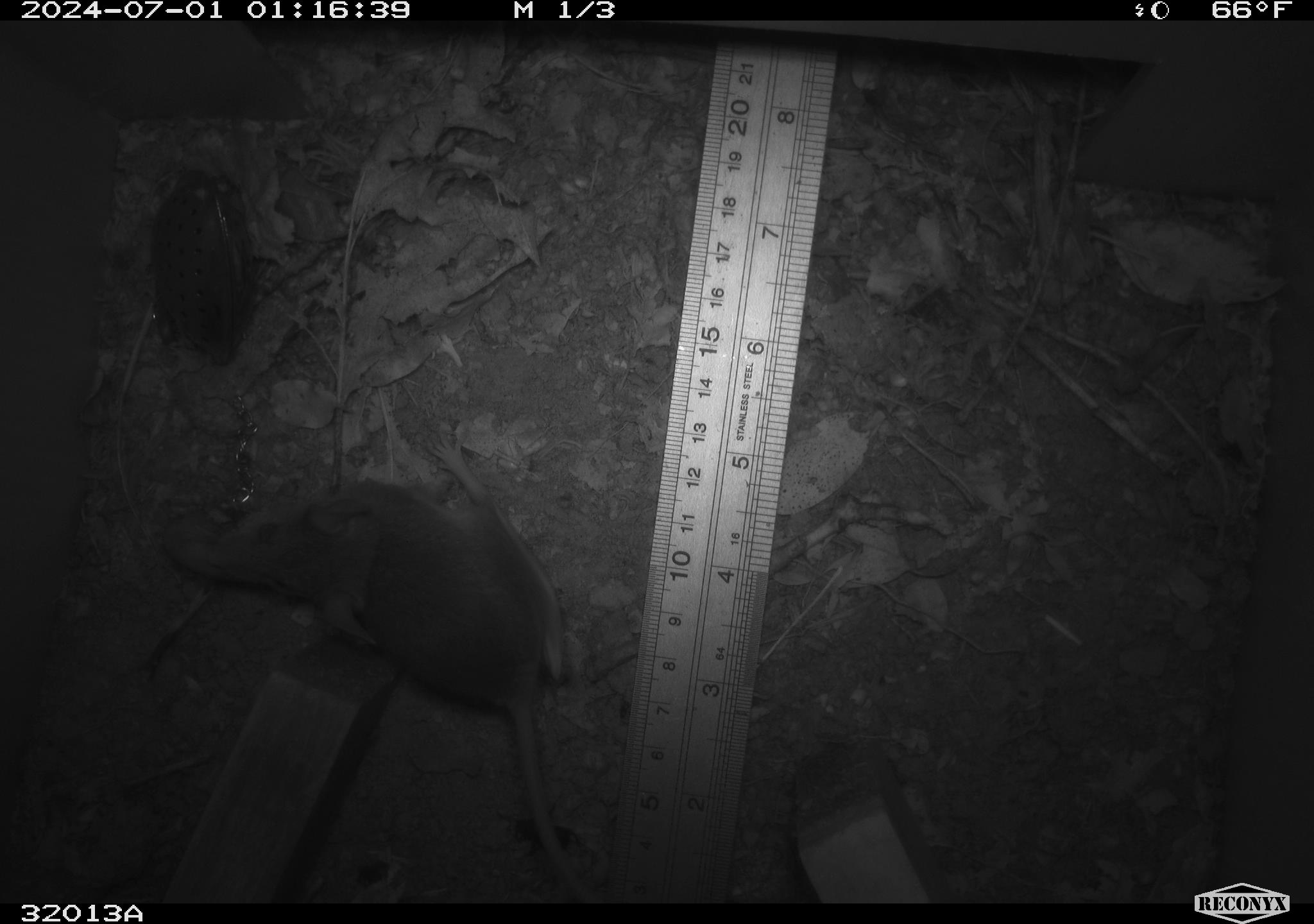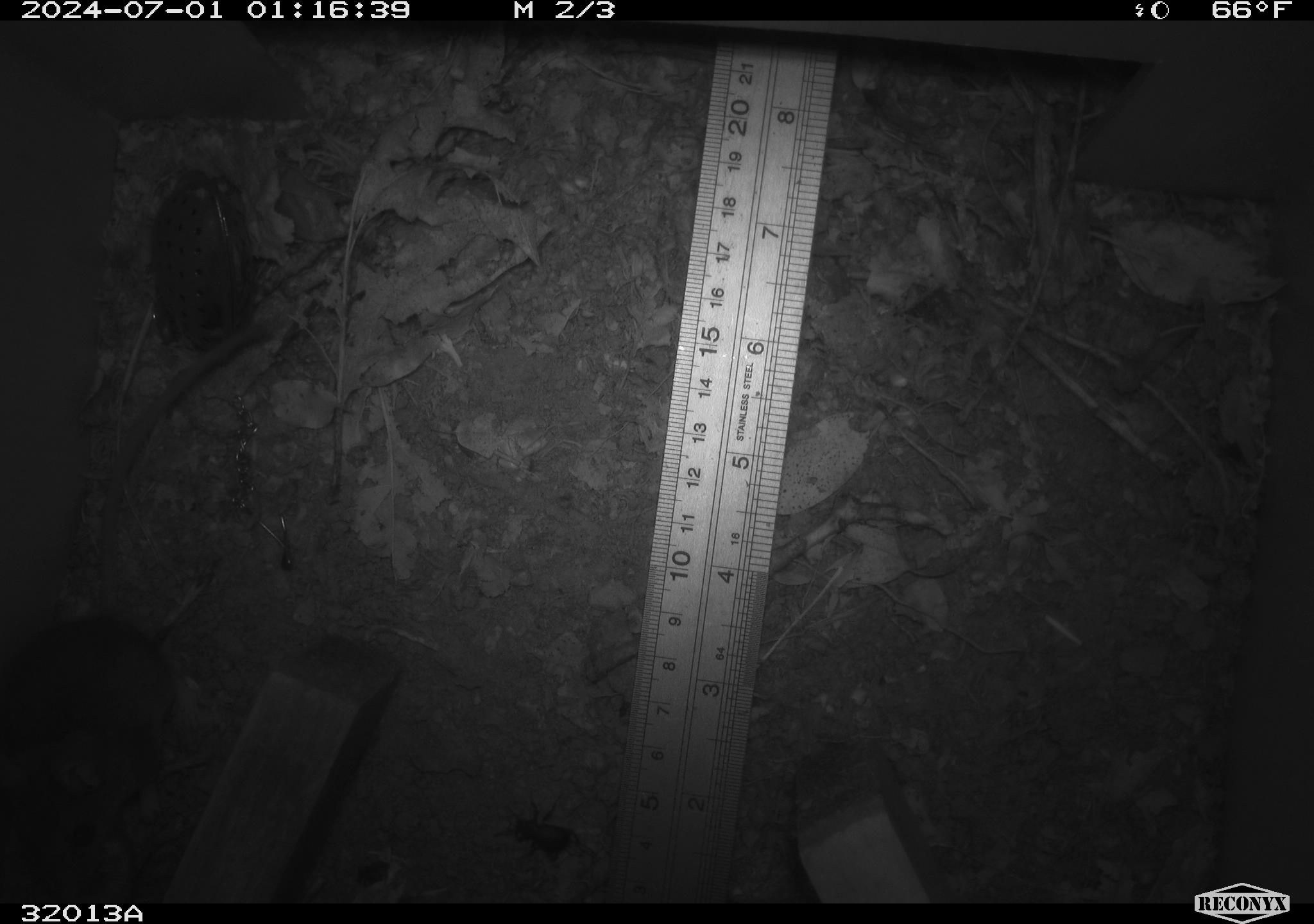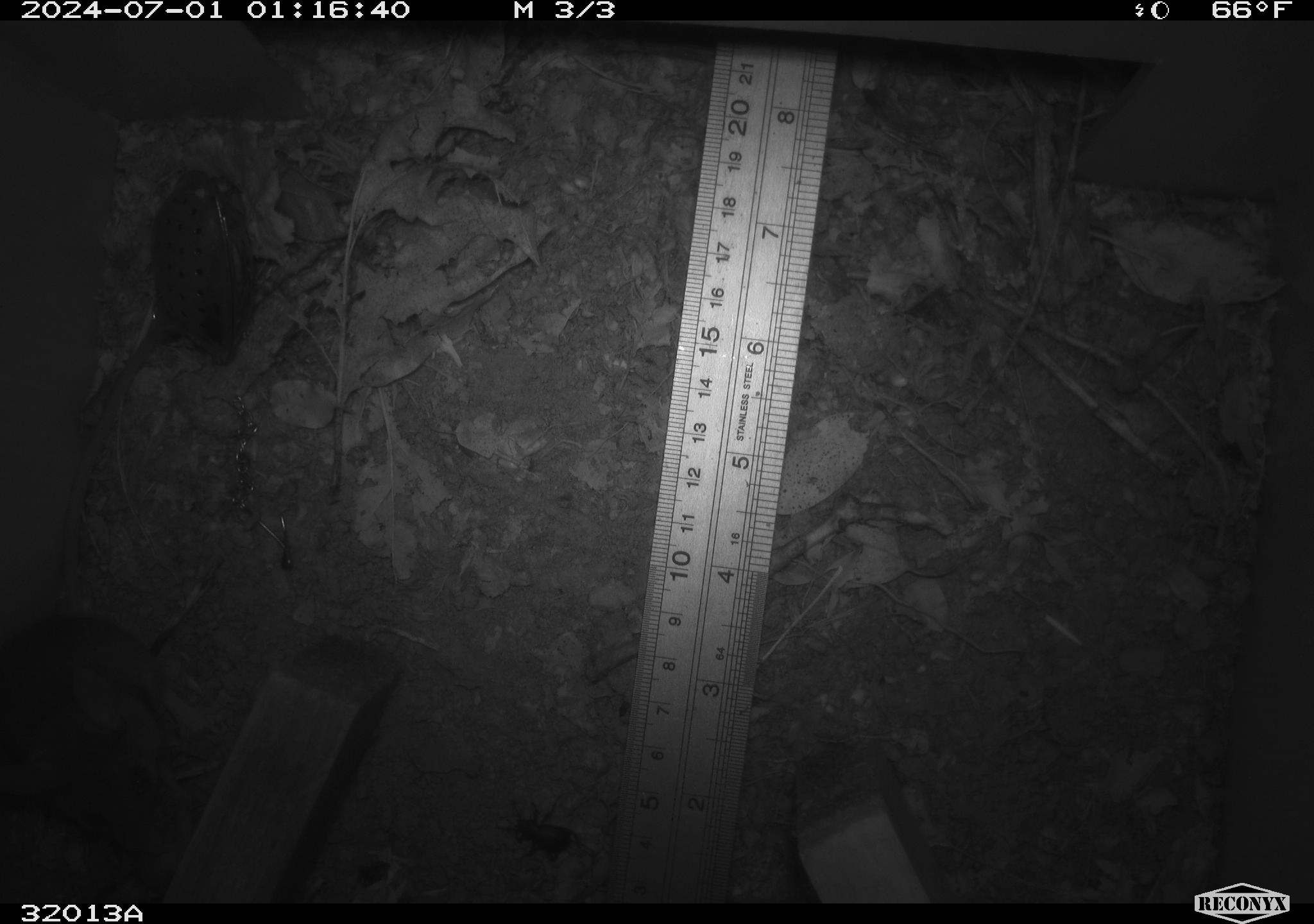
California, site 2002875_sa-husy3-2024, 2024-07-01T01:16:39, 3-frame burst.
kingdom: Animalia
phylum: Chordata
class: Mammalia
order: Rodentia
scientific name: Rodentia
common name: rodent